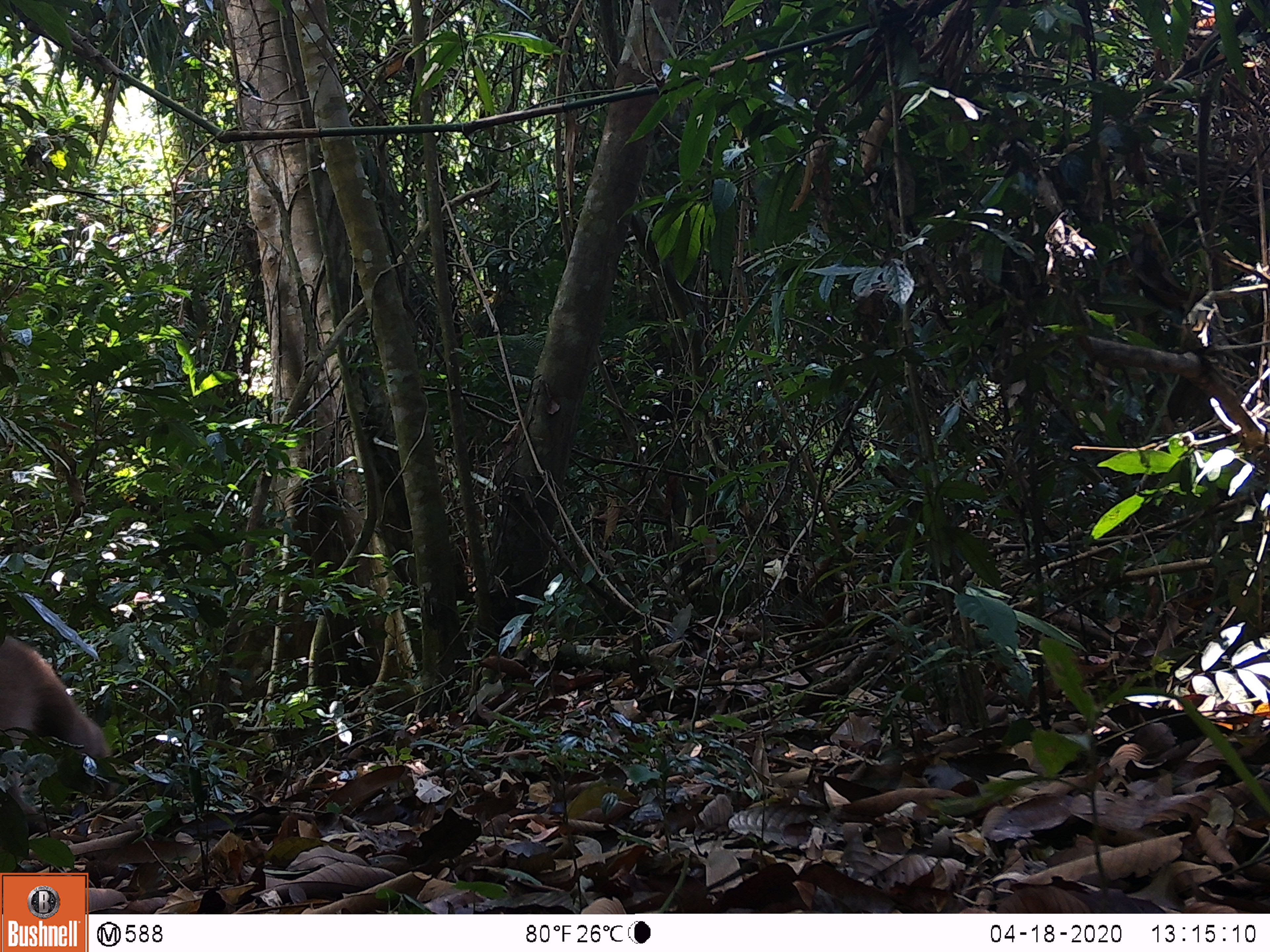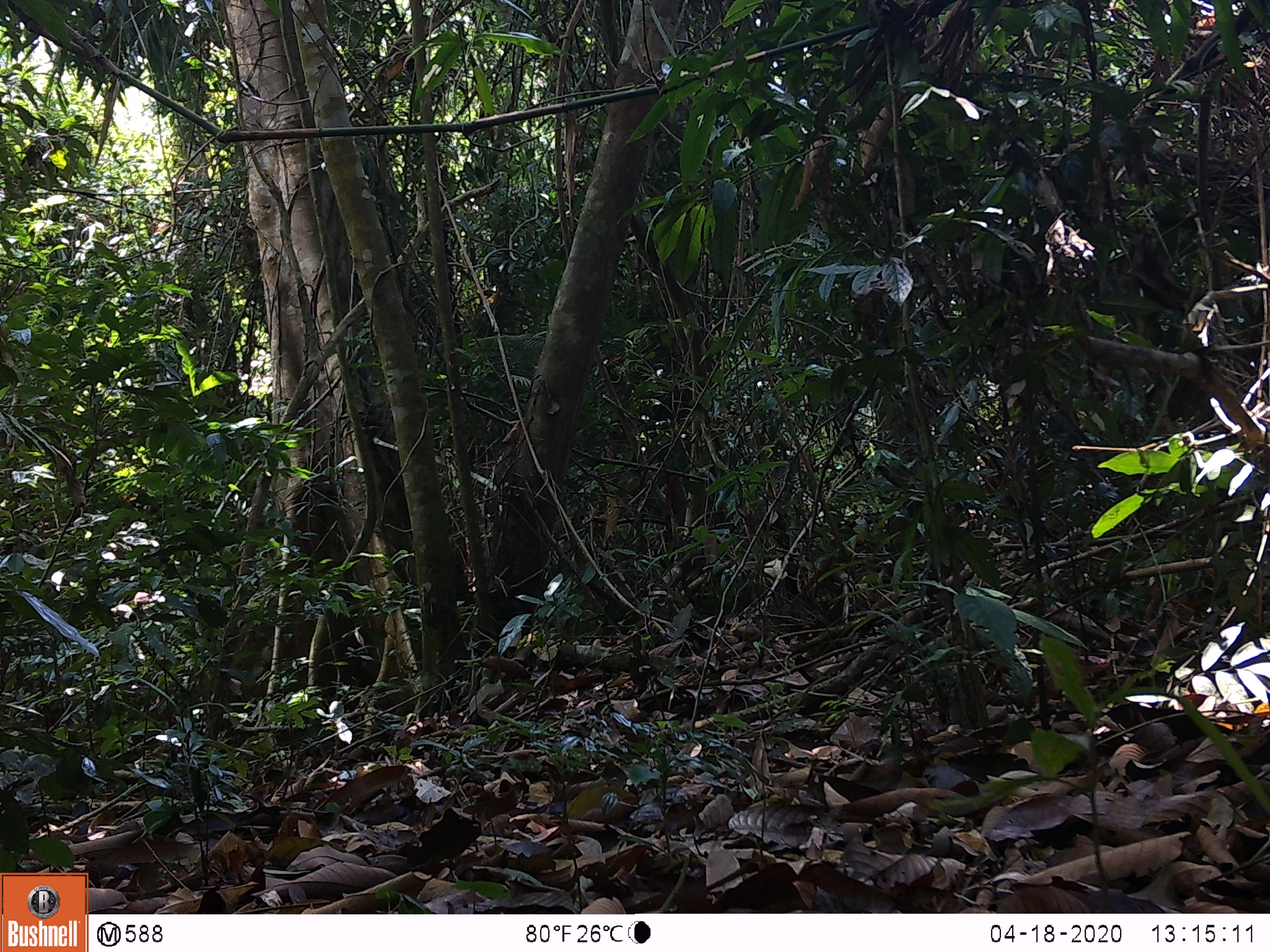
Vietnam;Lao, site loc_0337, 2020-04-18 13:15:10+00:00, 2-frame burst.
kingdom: Animalia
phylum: Chordata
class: Mammalia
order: Primates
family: Cercopithecidae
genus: Macaca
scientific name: Macaca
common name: macaques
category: assam or rhesus macaque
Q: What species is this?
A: Assam or rhesus macaque (macaques) (Macaca).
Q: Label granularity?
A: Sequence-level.